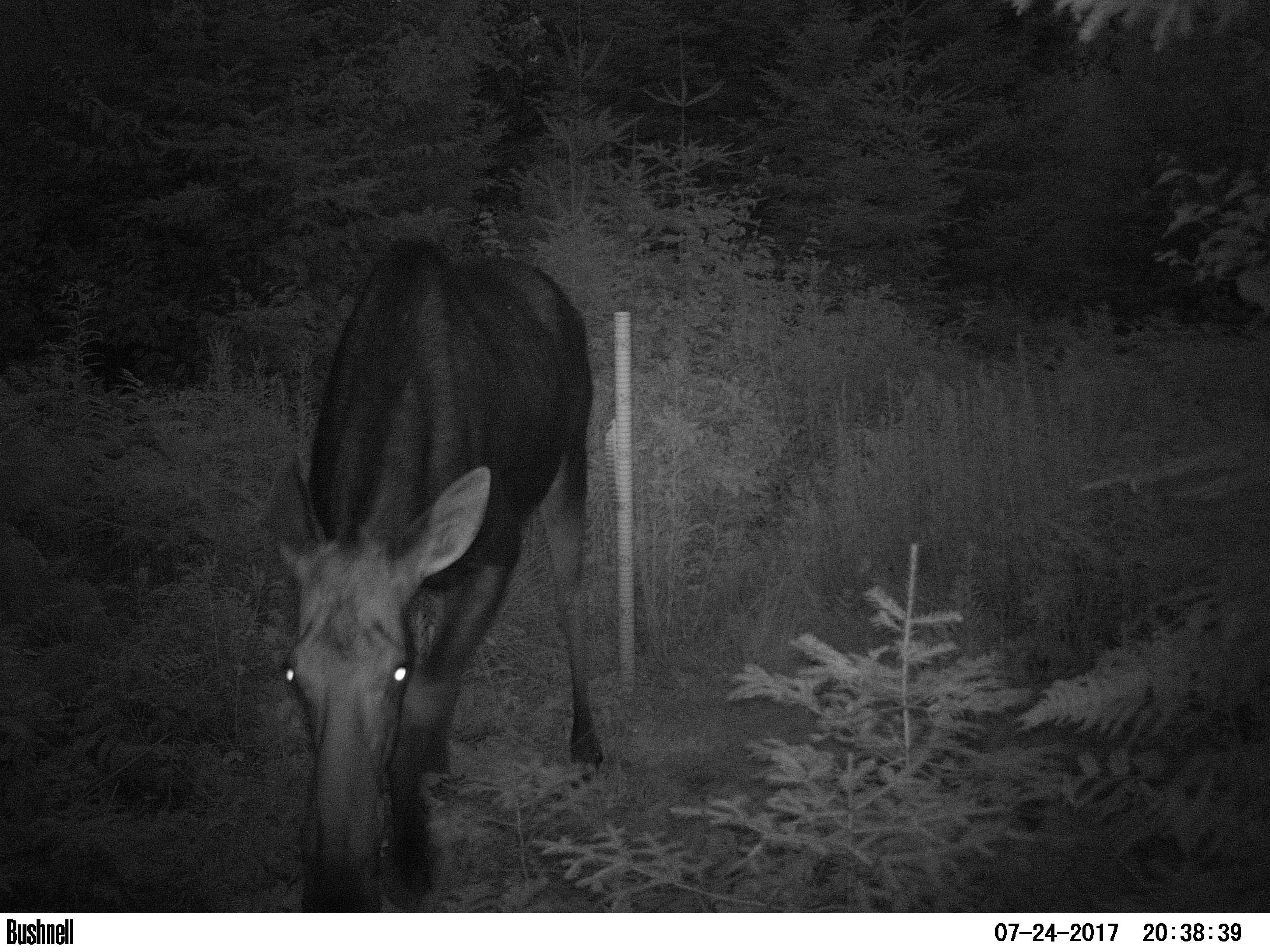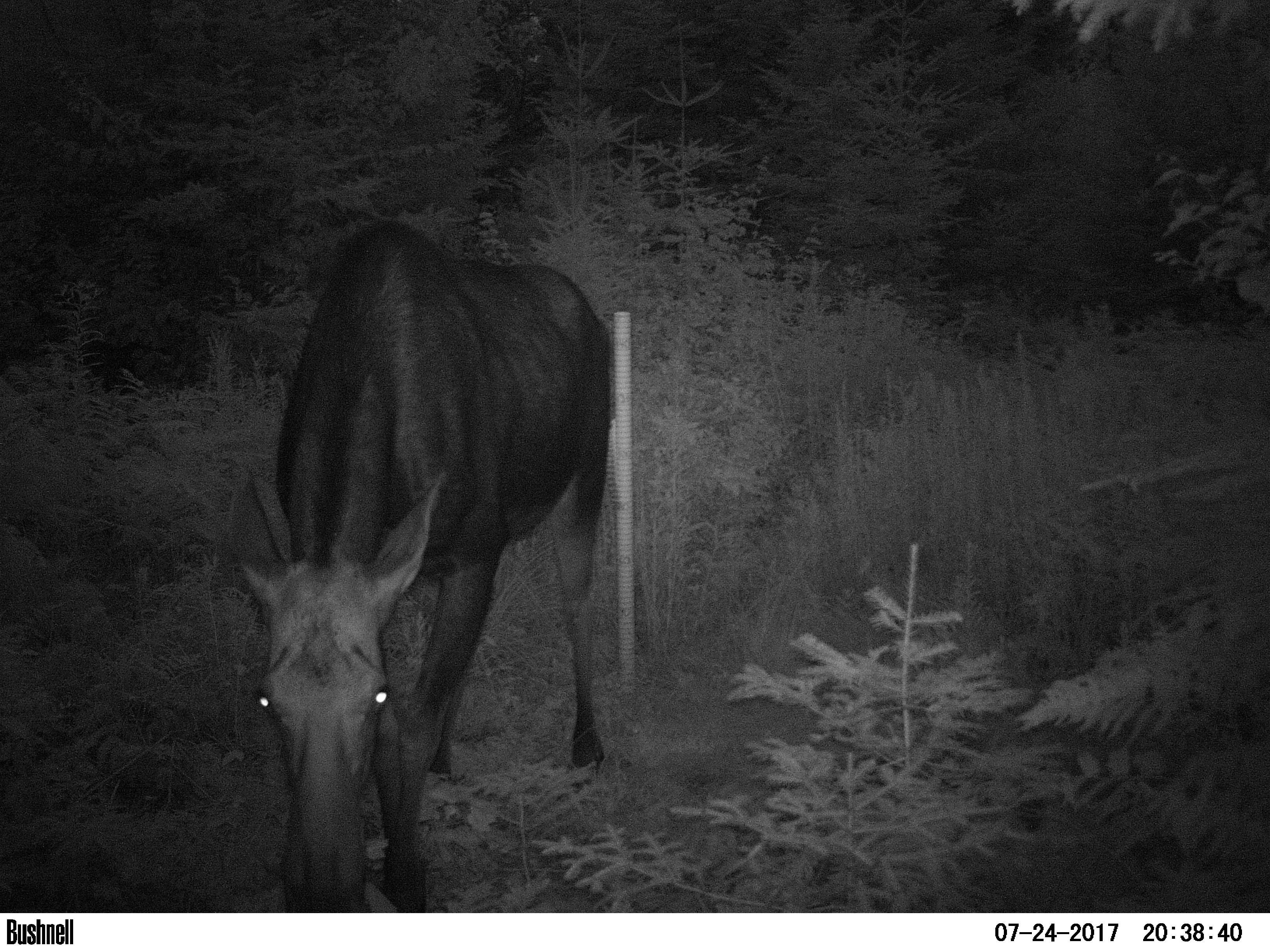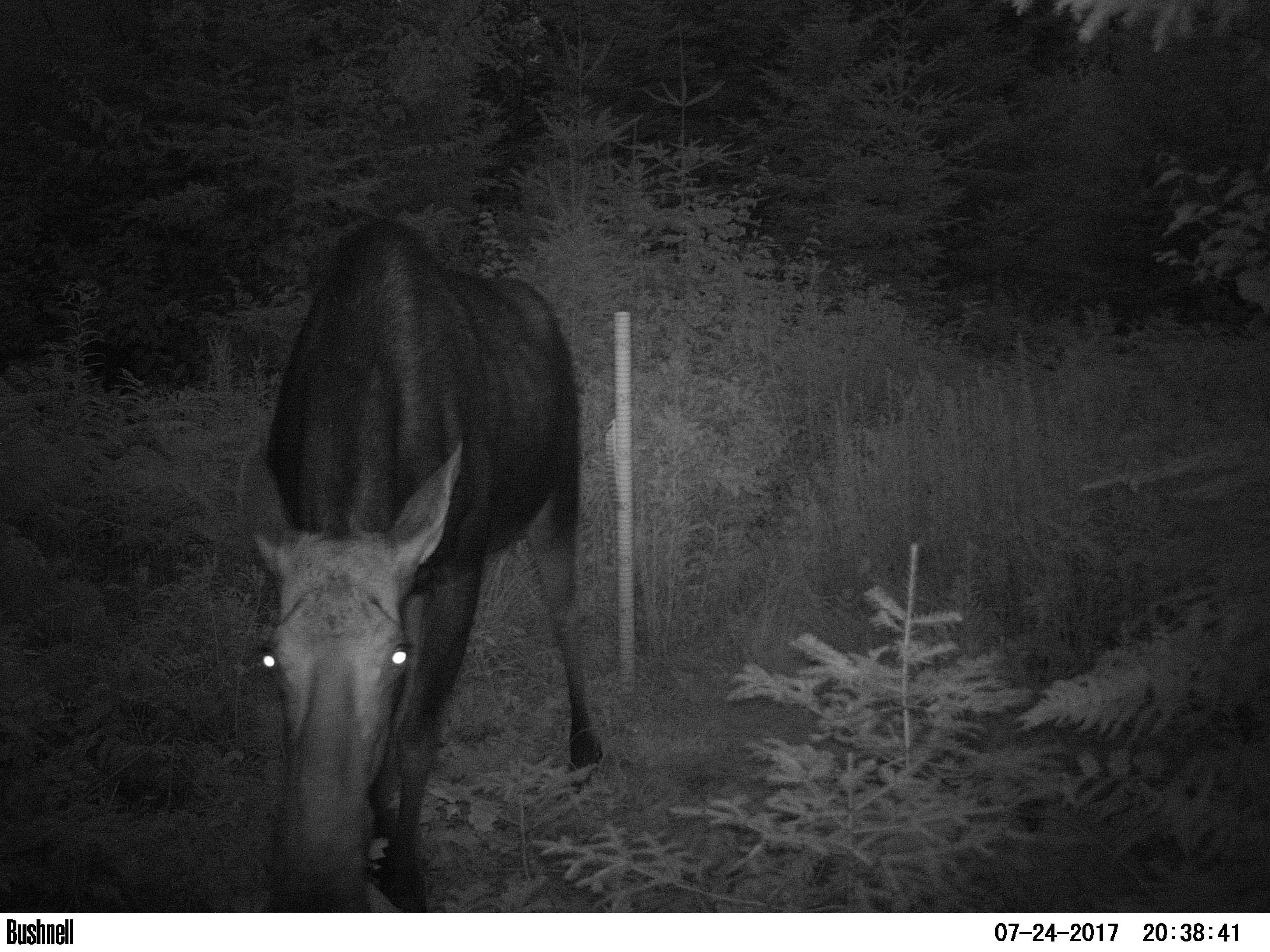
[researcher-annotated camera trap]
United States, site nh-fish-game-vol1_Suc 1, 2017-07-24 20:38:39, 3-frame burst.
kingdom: Animalia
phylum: Chordata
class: Mammalia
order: Artiodactyla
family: Cervidae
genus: Alces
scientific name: Alces alces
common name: moose